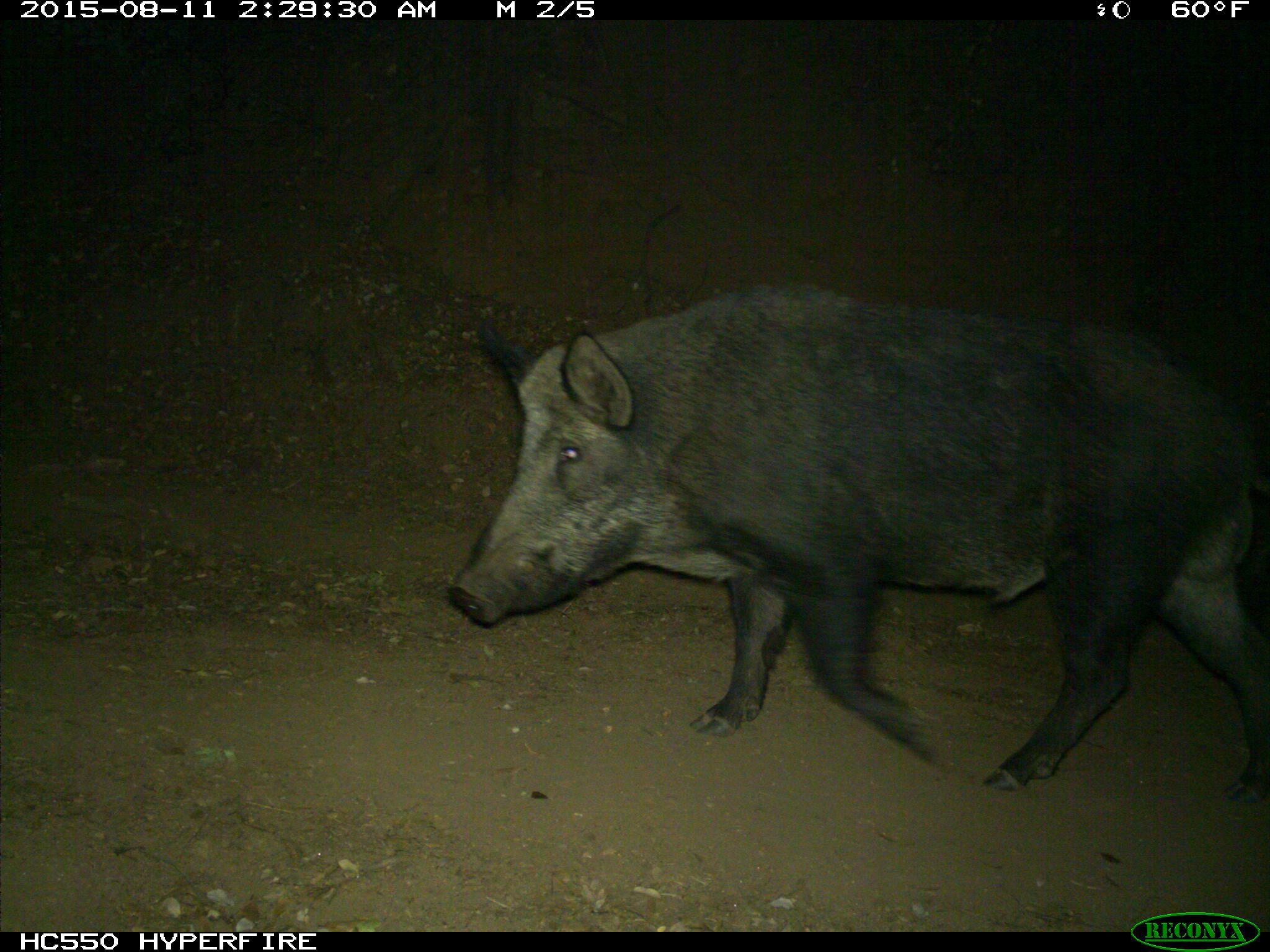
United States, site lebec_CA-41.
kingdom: Animalia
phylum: Chordata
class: Mammalia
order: Artiodactyla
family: Suidae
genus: Sus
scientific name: Sus scrofa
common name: wild boar